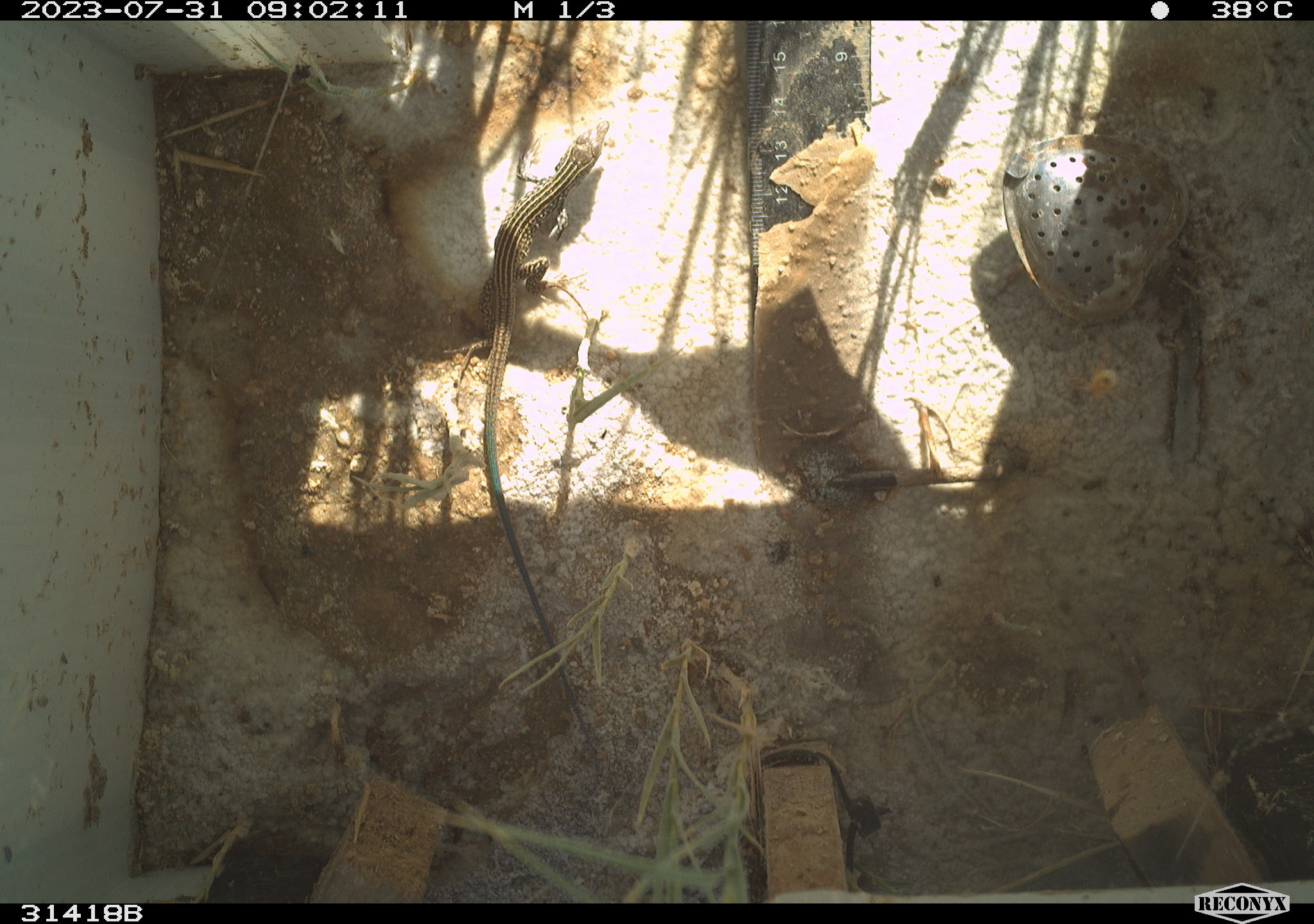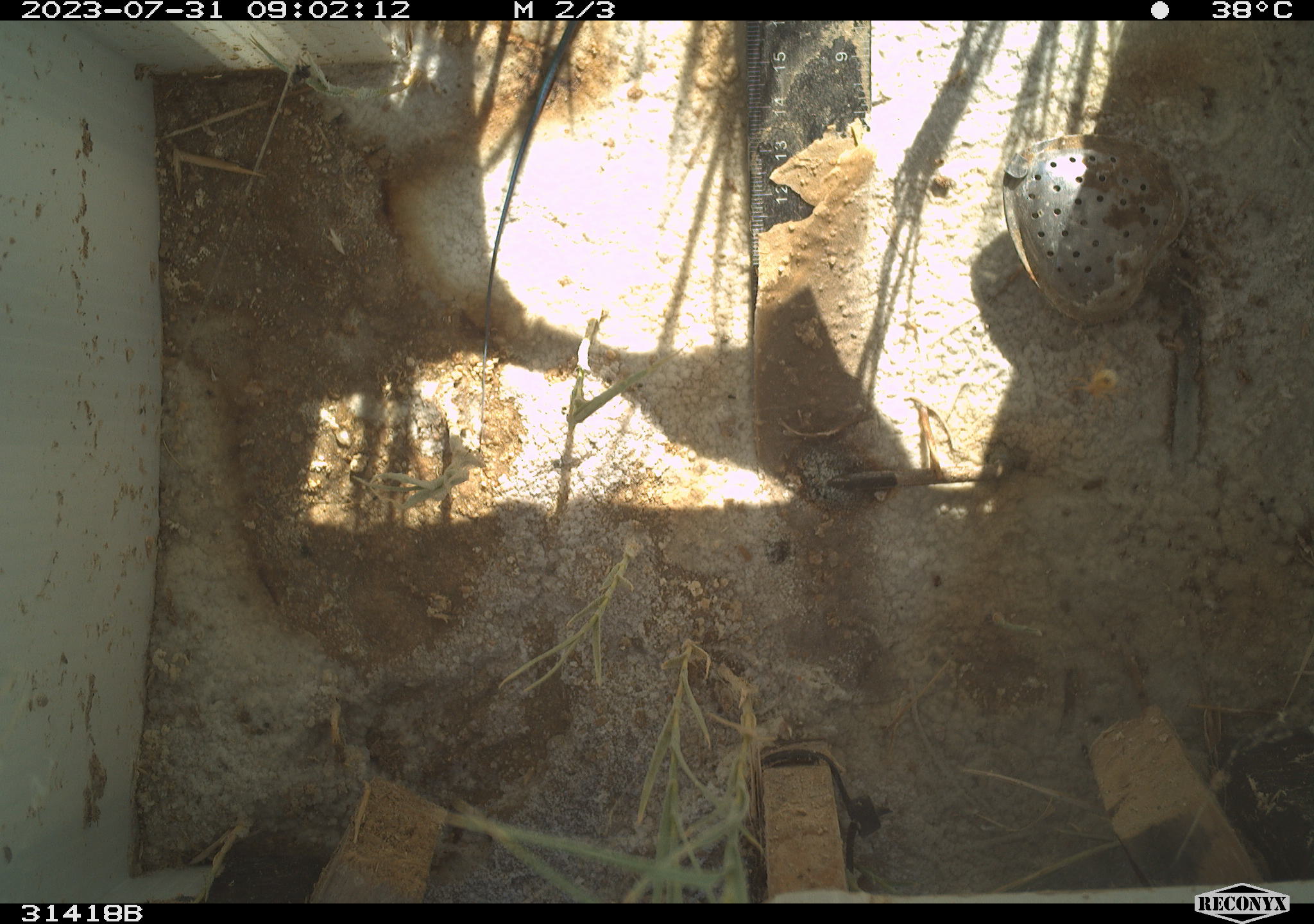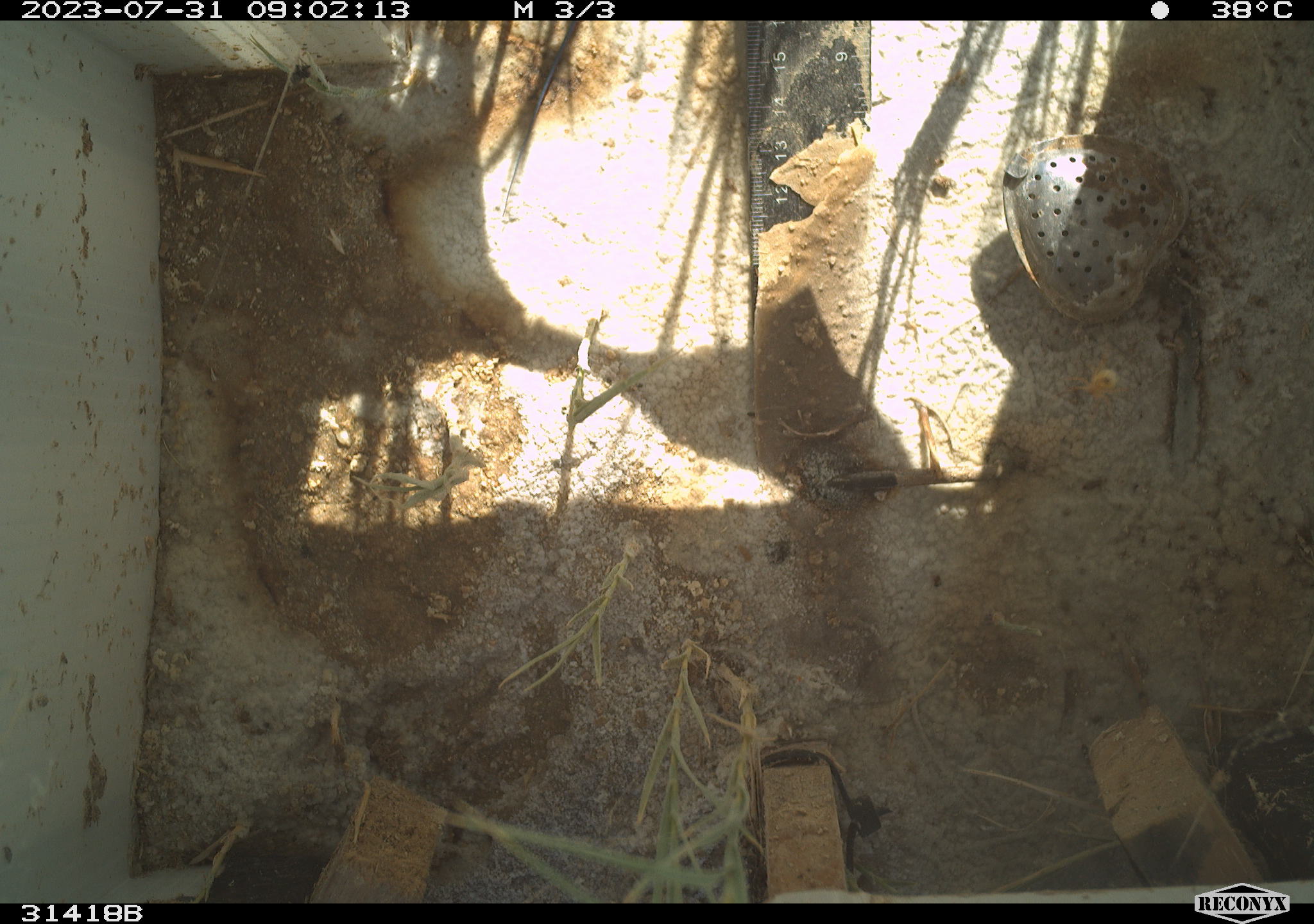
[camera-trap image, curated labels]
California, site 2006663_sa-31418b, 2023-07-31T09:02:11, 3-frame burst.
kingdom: Animalia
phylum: Chordata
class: Reptilia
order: Squamata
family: Teiidae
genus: Aspidoscelis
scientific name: Aspidoscelis tigris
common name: western whiptail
Western whiptail (Aspidoscelis tigris).